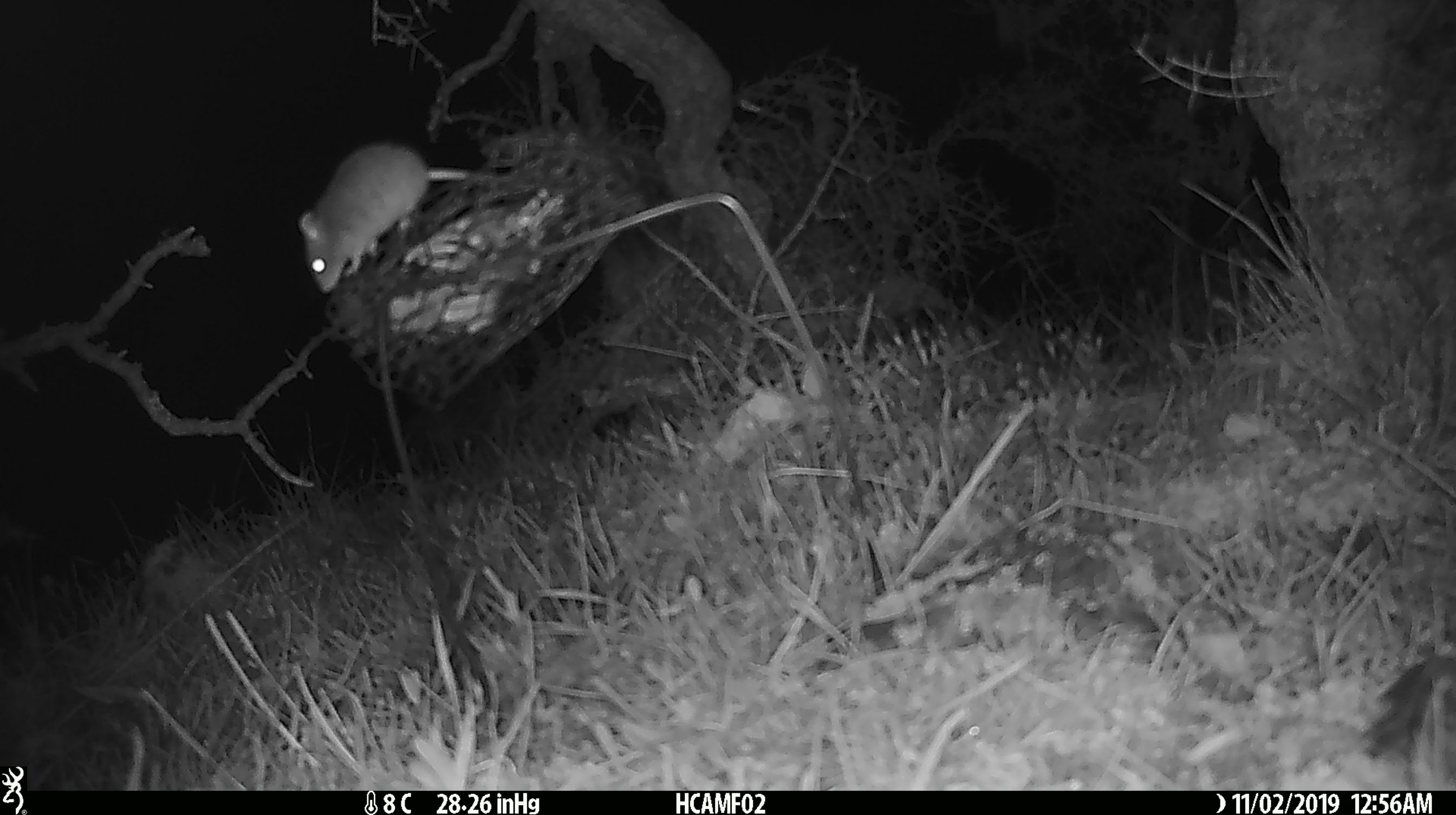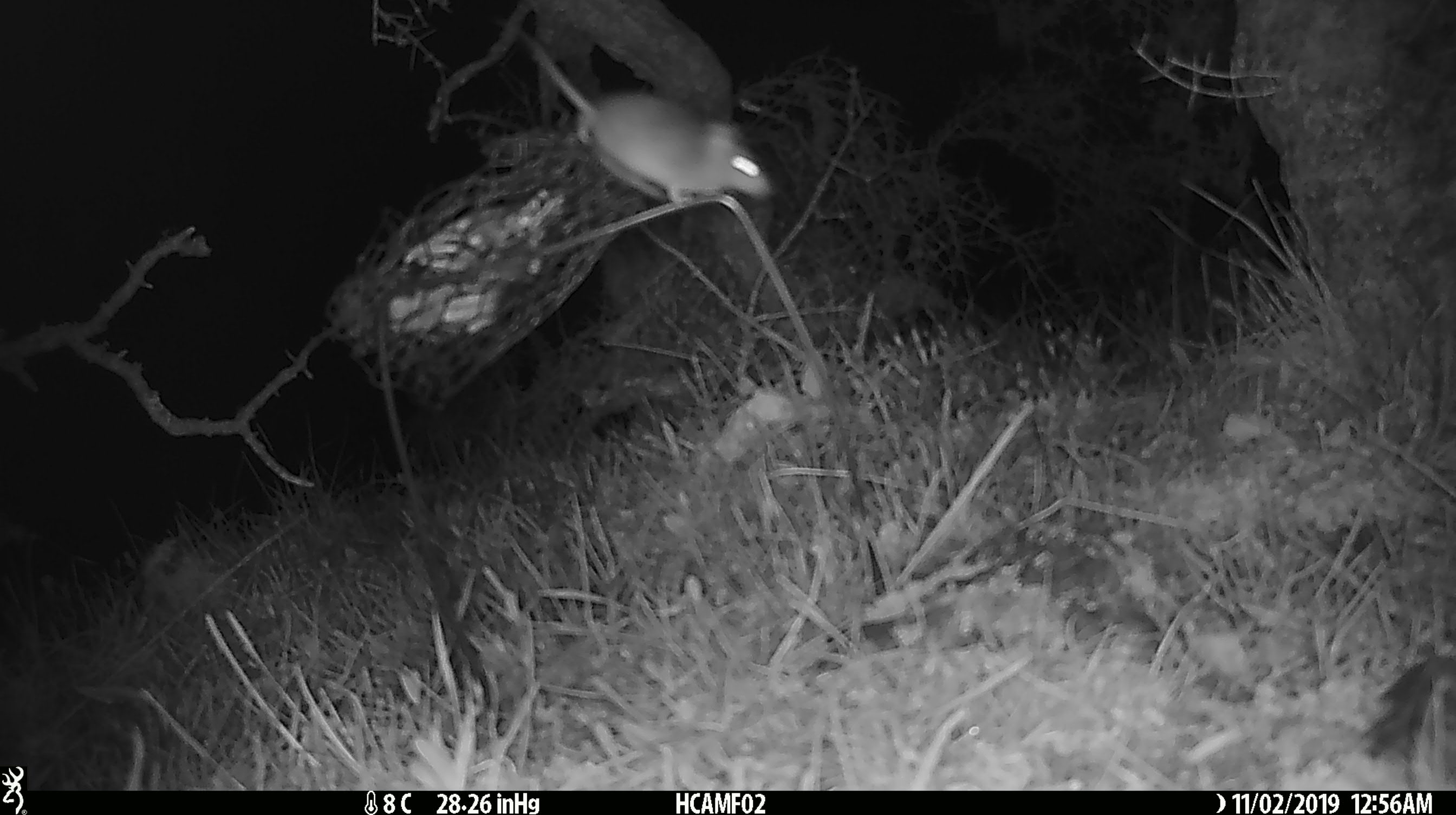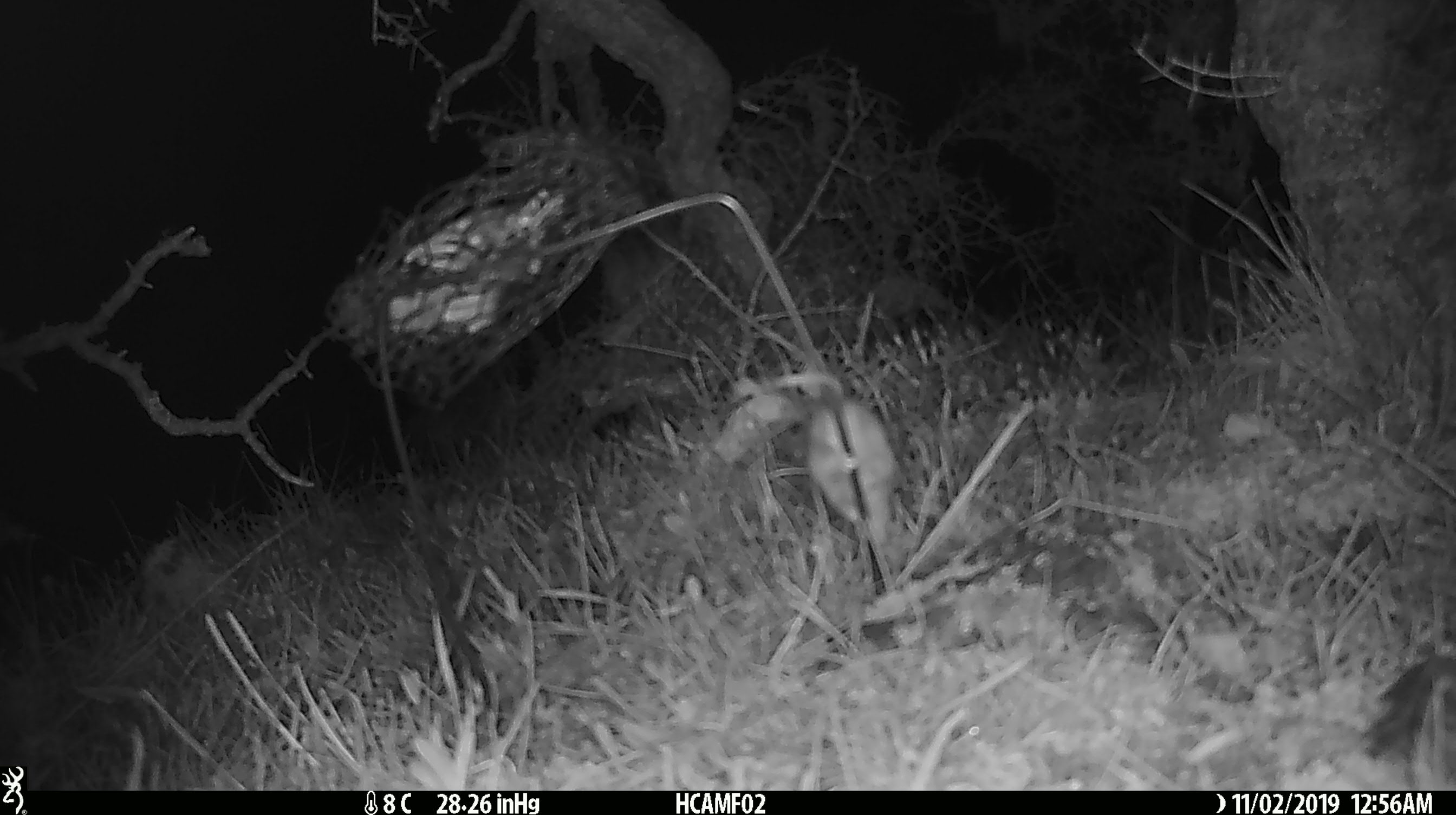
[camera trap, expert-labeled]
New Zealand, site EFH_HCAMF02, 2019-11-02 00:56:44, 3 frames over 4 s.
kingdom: Animalia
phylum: Chordata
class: Mammalia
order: Rodentia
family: Muridae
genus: Mus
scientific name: Mus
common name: mouse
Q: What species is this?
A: Mouse (Mus).